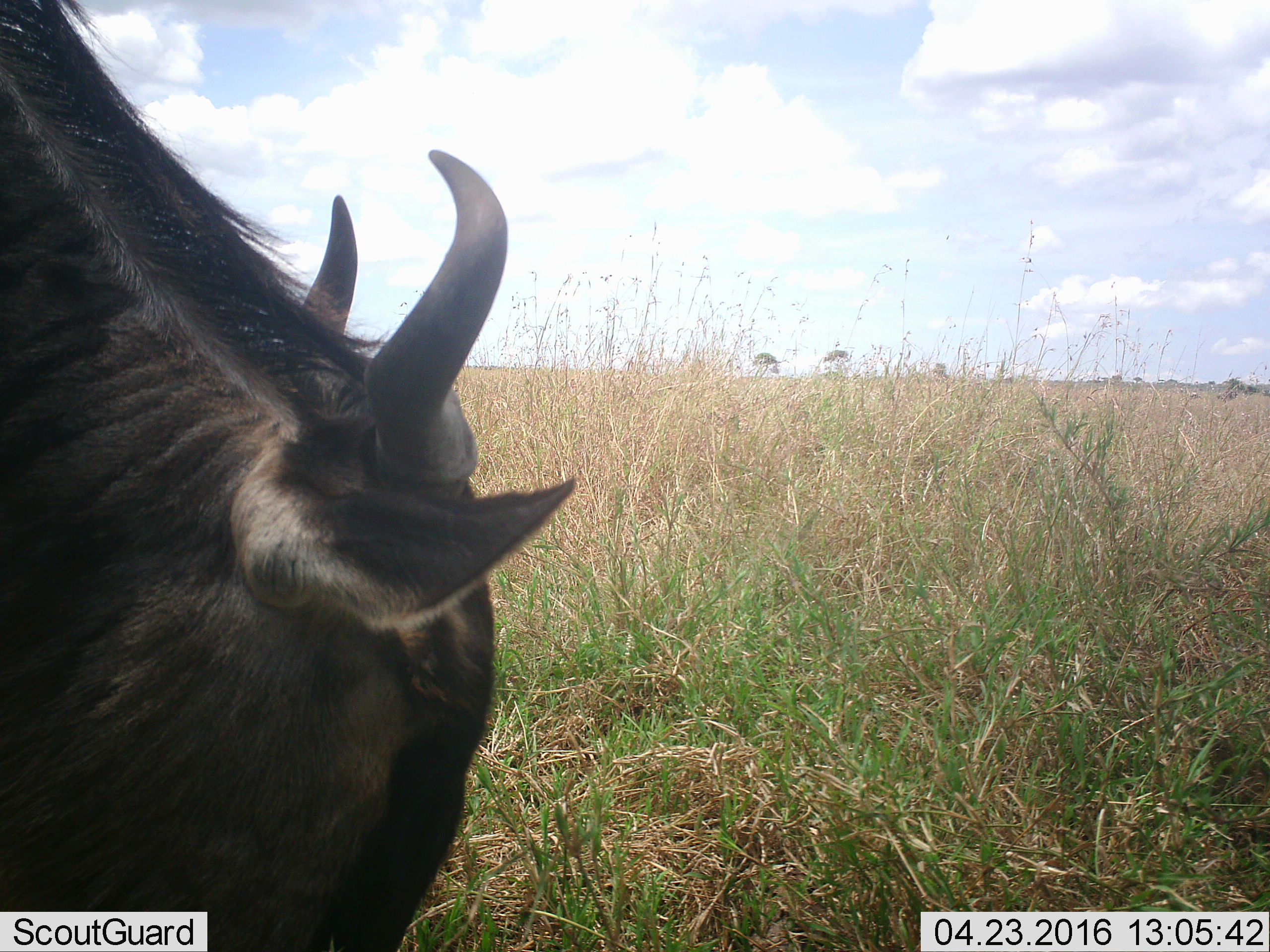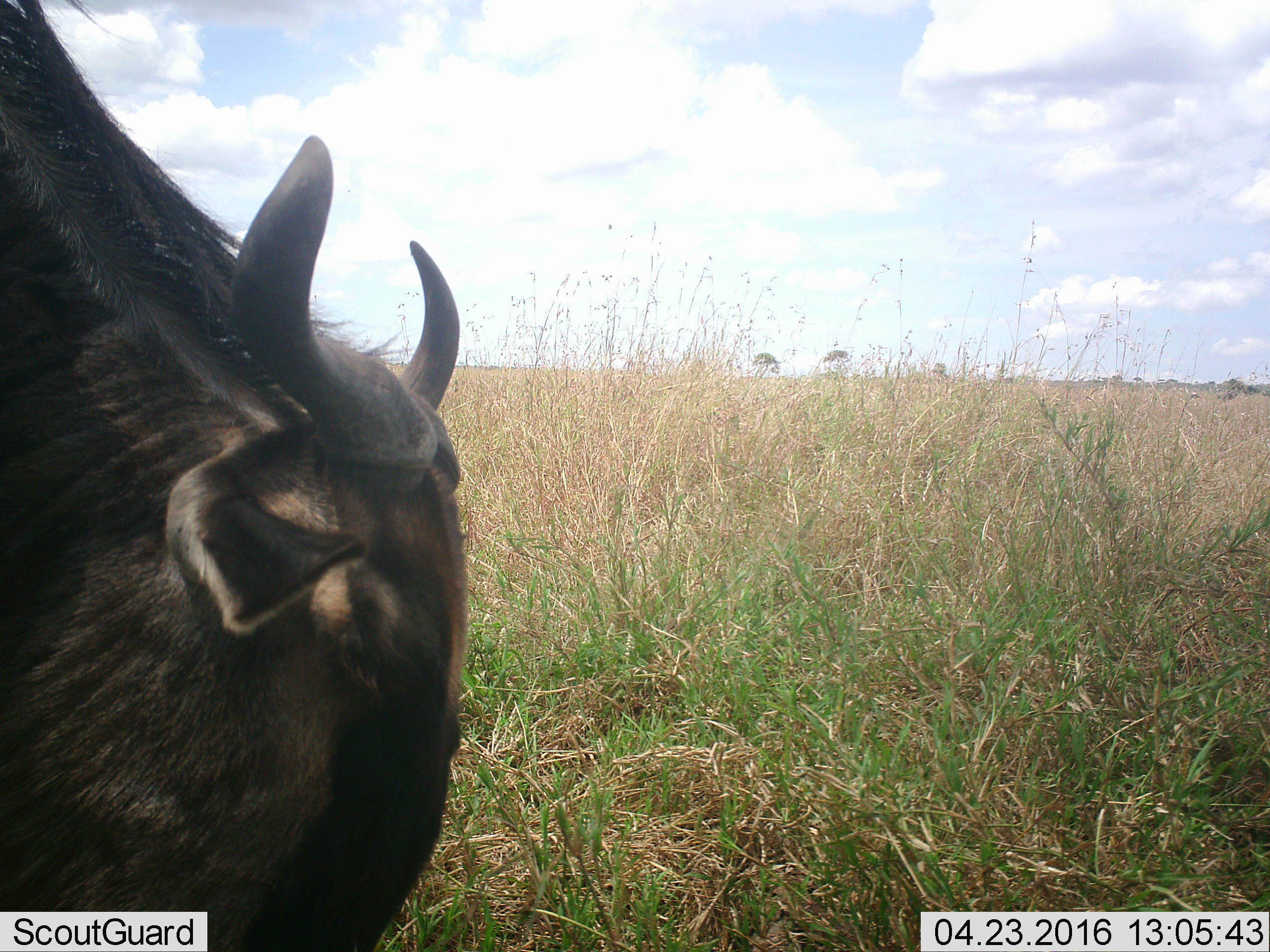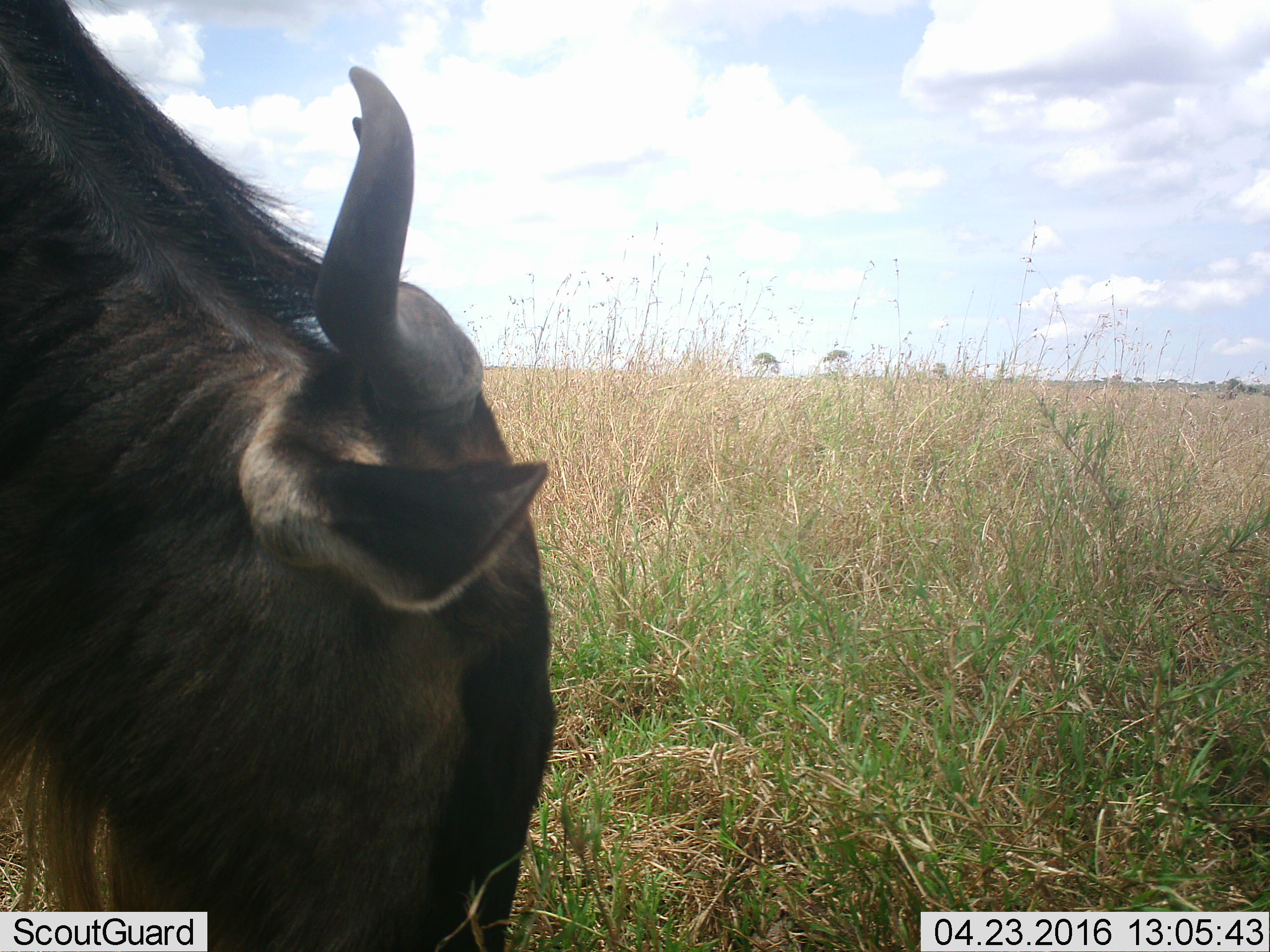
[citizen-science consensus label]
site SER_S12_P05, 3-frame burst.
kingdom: Animalia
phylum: Chordata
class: Mammalia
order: Artiodactyla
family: Bovidae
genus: Connochaetes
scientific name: Connochaetes taurinus taurinus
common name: blue wildebeest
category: wildebeestblue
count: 1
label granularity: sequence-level